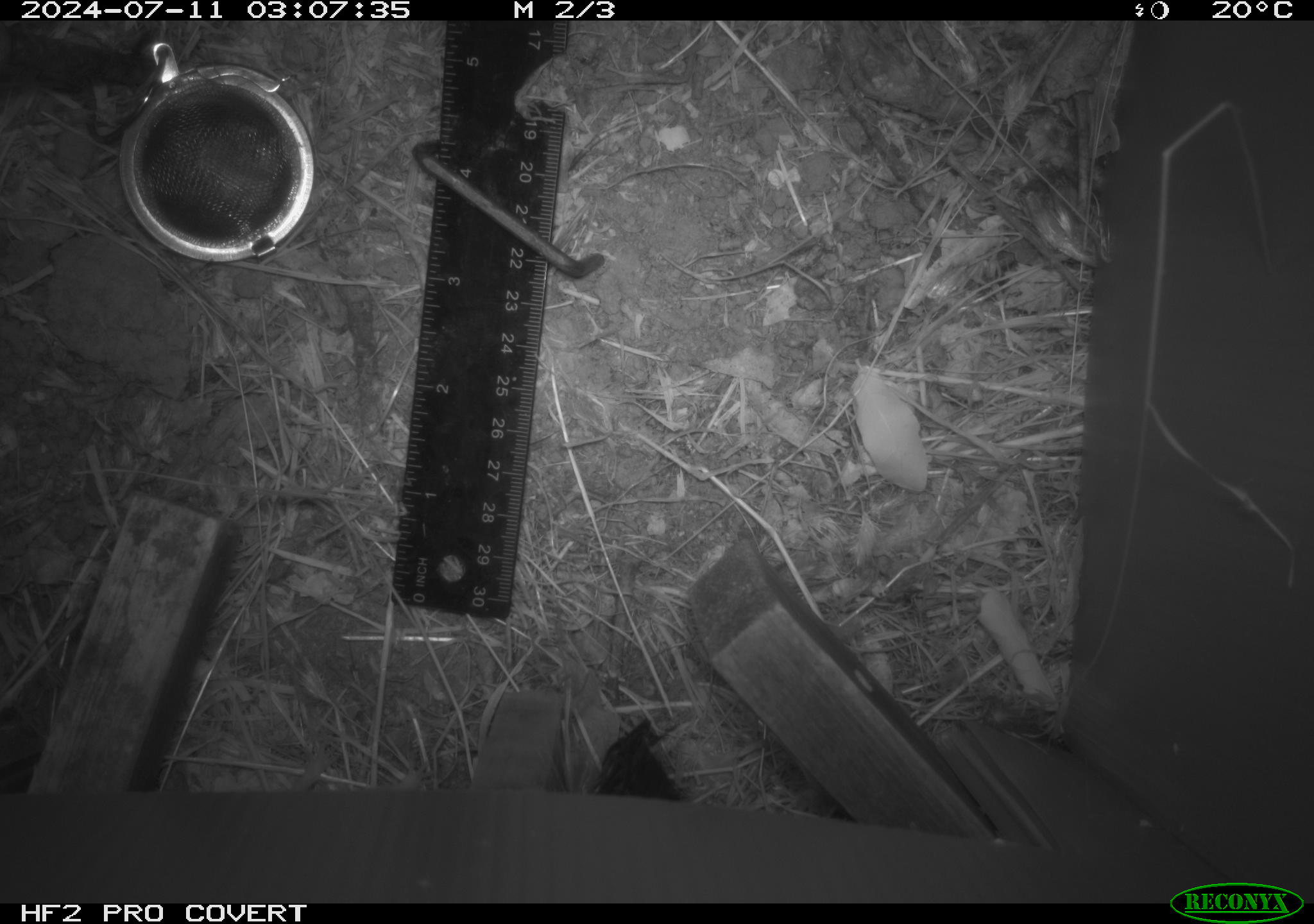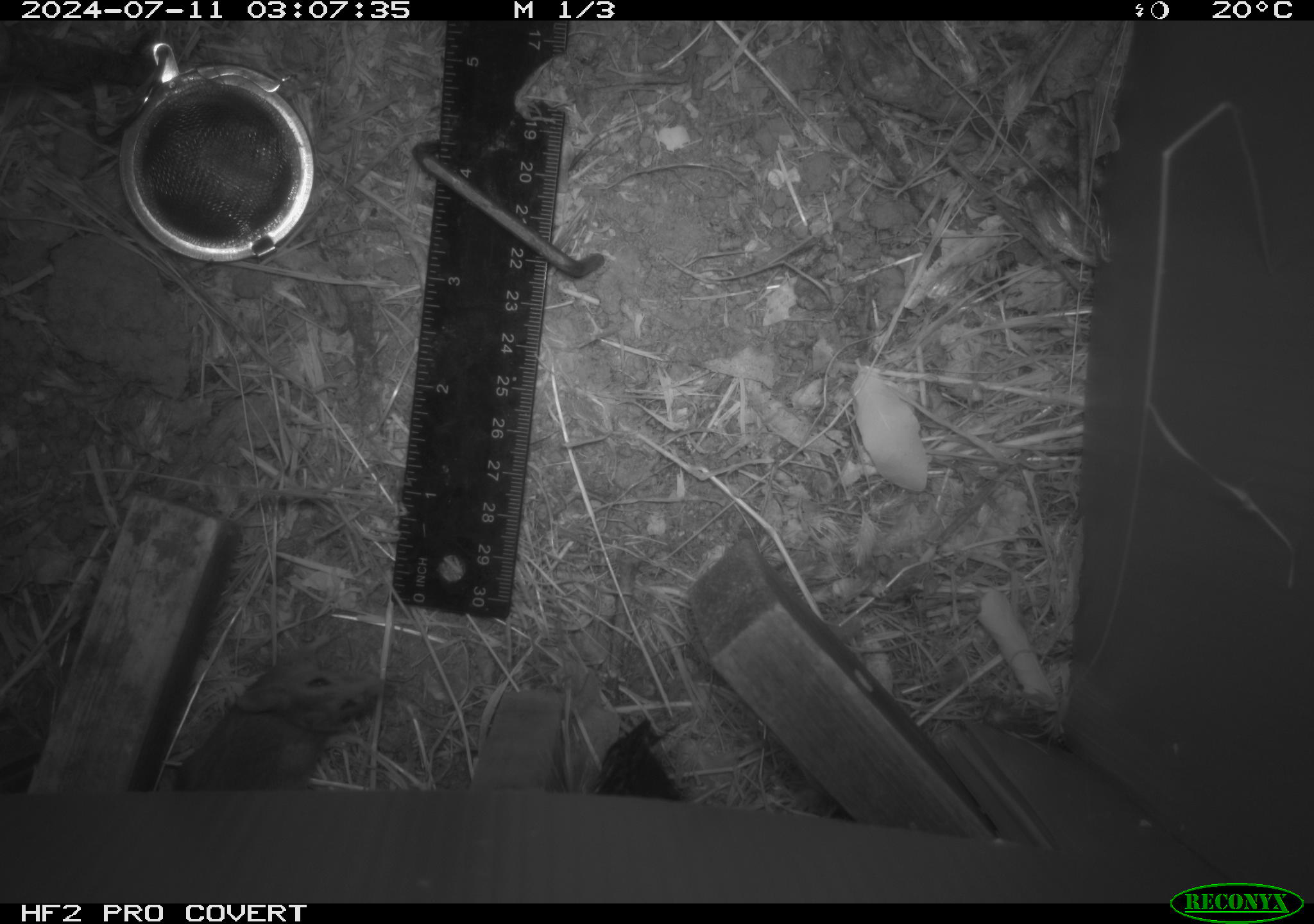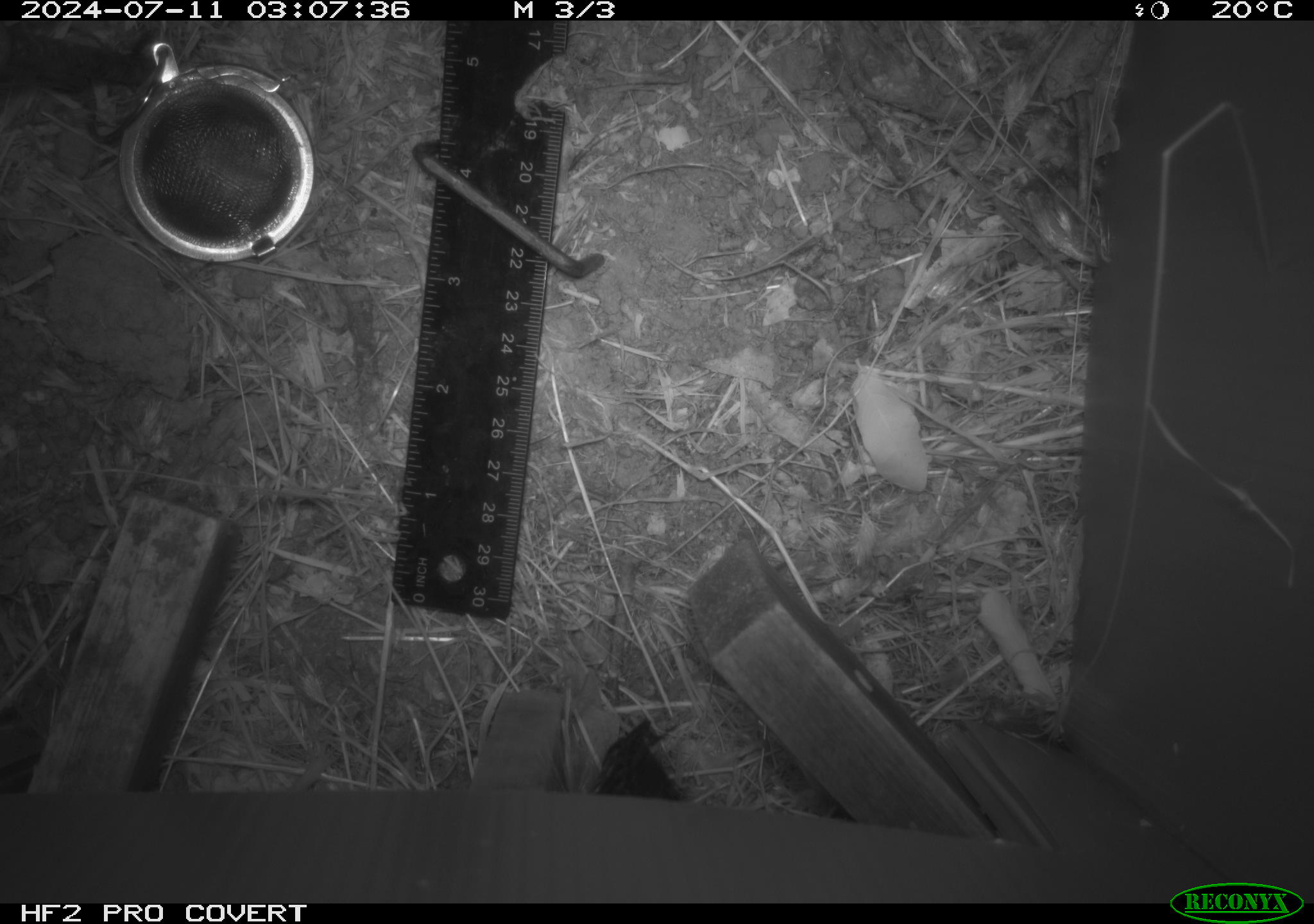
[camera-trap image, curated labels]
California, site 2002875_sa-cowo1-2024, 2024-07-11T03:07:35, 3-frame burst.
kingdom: Animalia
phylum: Chordata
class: Mammalia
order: Rodentia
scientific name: Rodentia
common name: mouse species